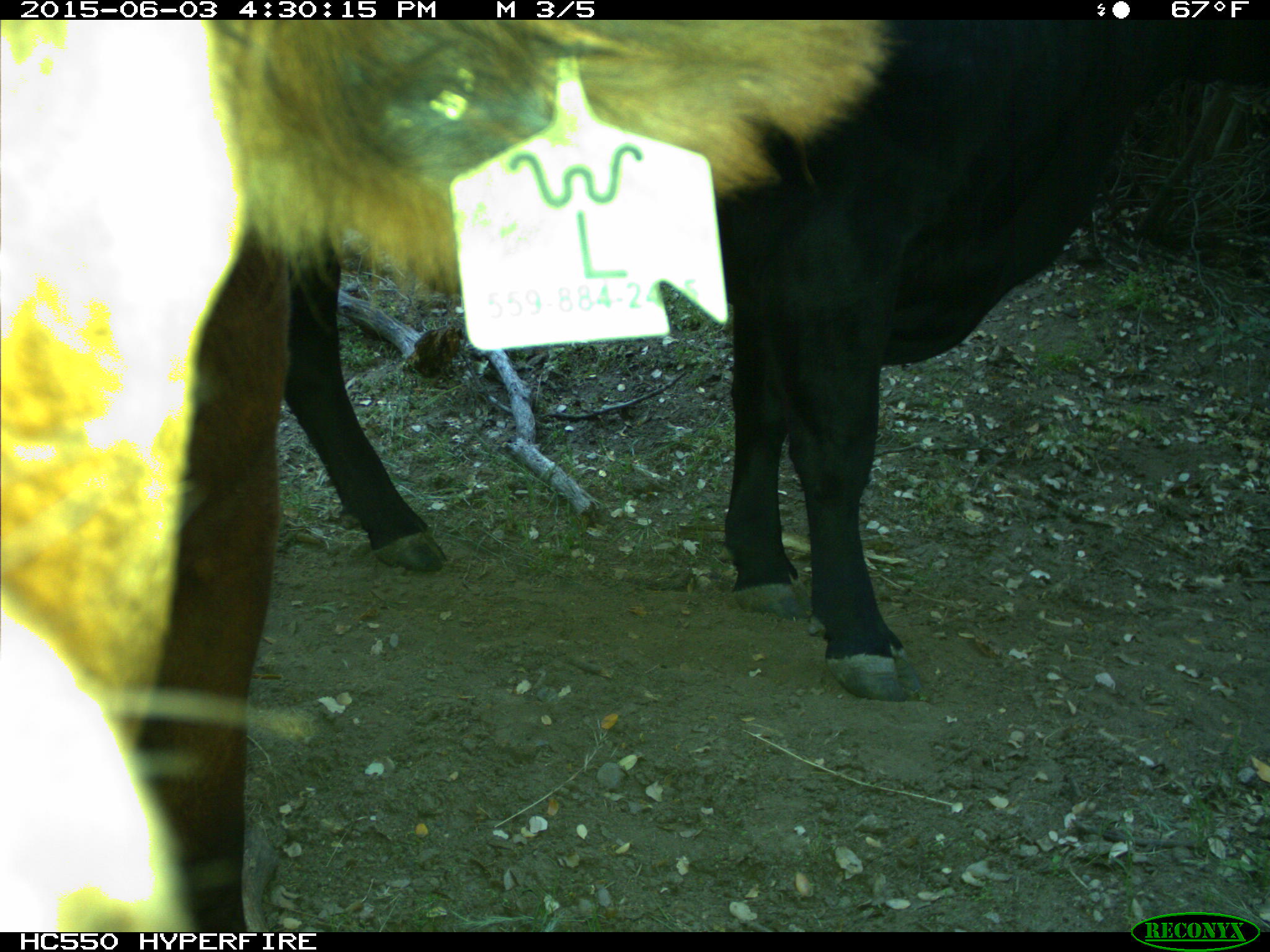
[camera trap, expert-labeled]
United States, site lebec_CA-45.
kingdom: Animalia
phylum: Chordata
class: Mammalia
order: Artiodactyla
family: Bovidae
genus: Bos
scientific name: Bos taurus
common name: domestic cow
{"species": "Bos taurus (domestic cow)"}